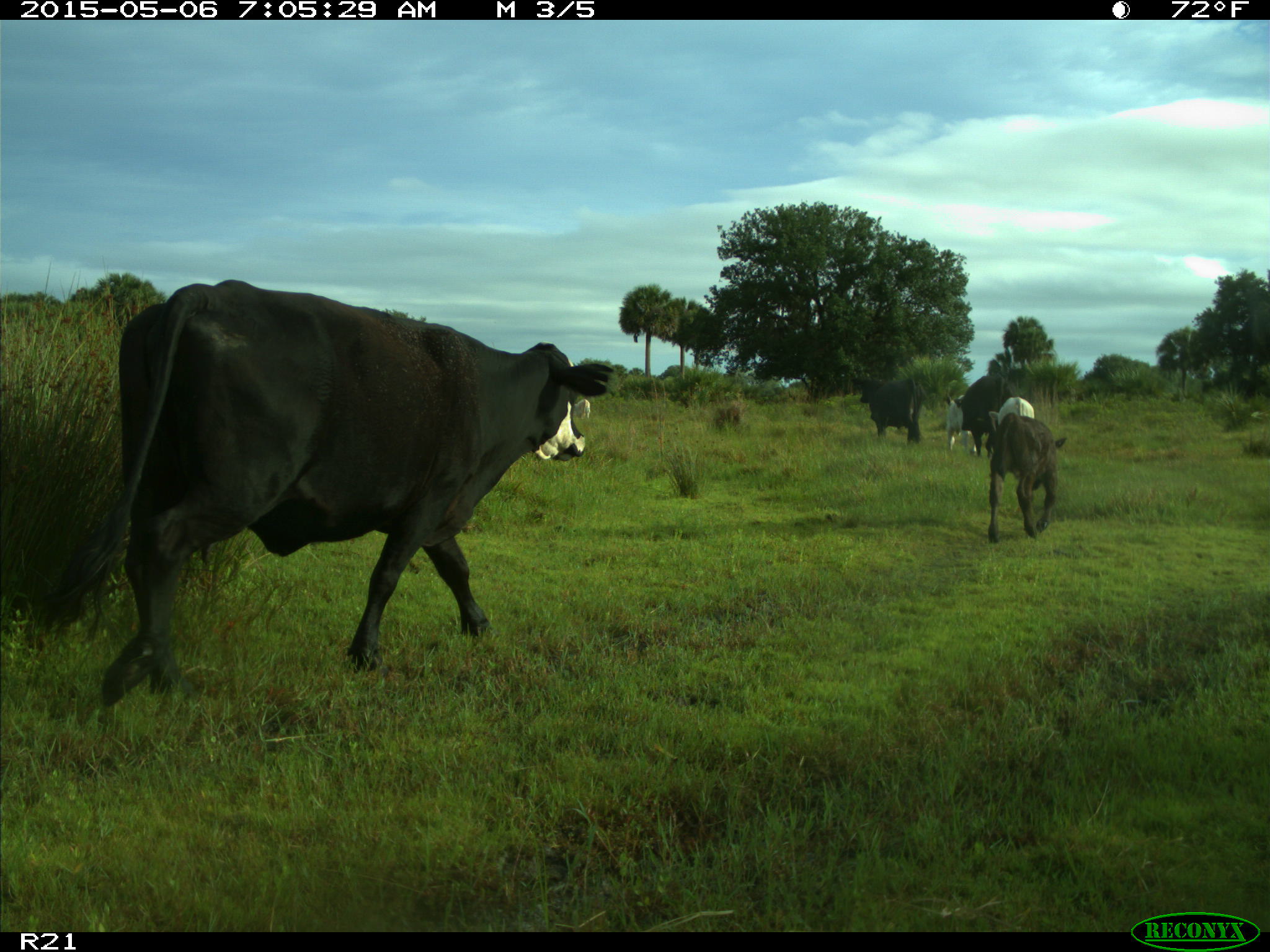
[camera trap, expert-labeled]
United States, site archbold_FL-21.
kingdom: Animalia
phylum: Chordata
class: Mammalia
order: Artiodactyla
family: Bovidae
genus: Bos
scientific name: Bos taurus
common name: domestic cow